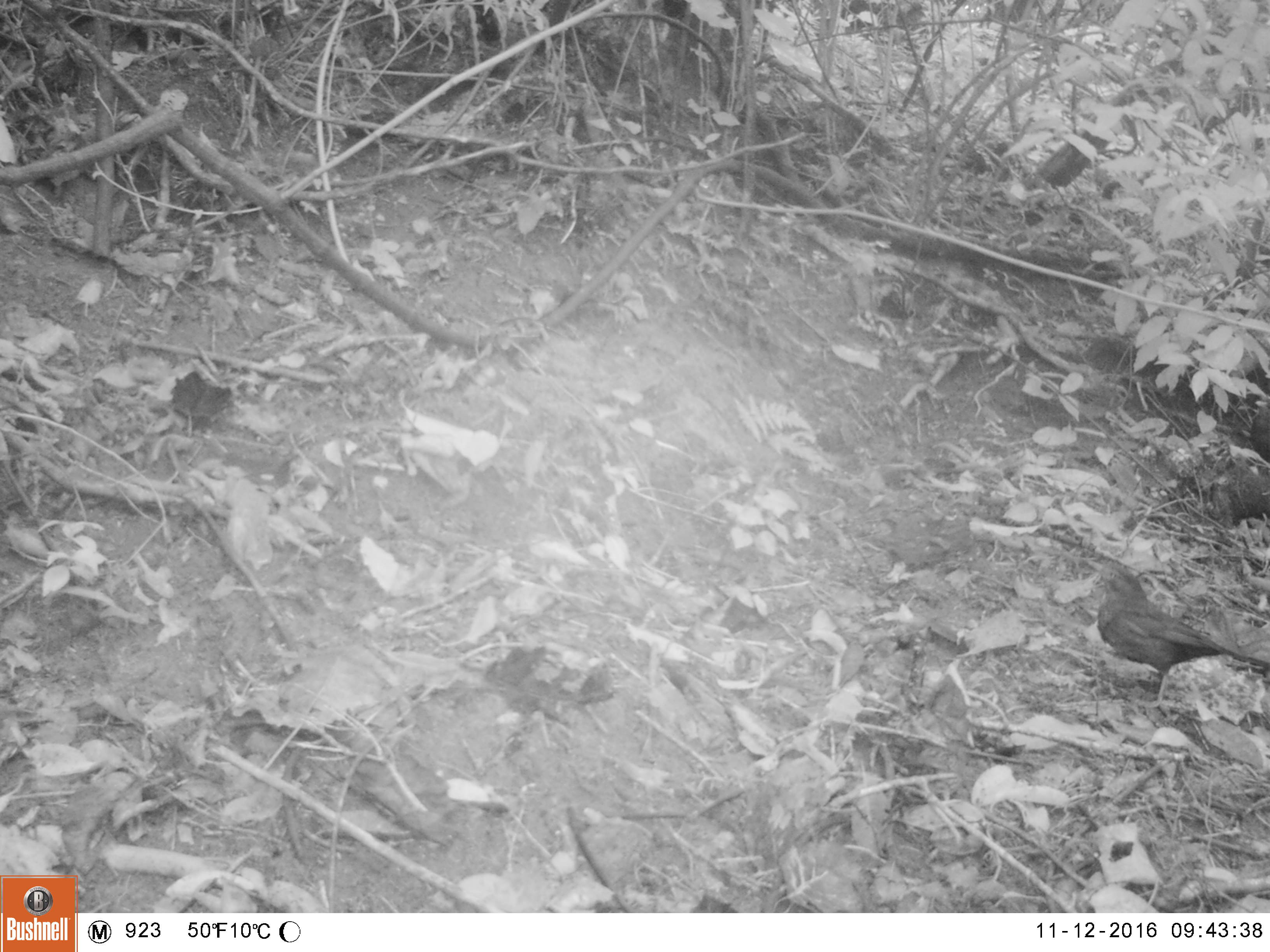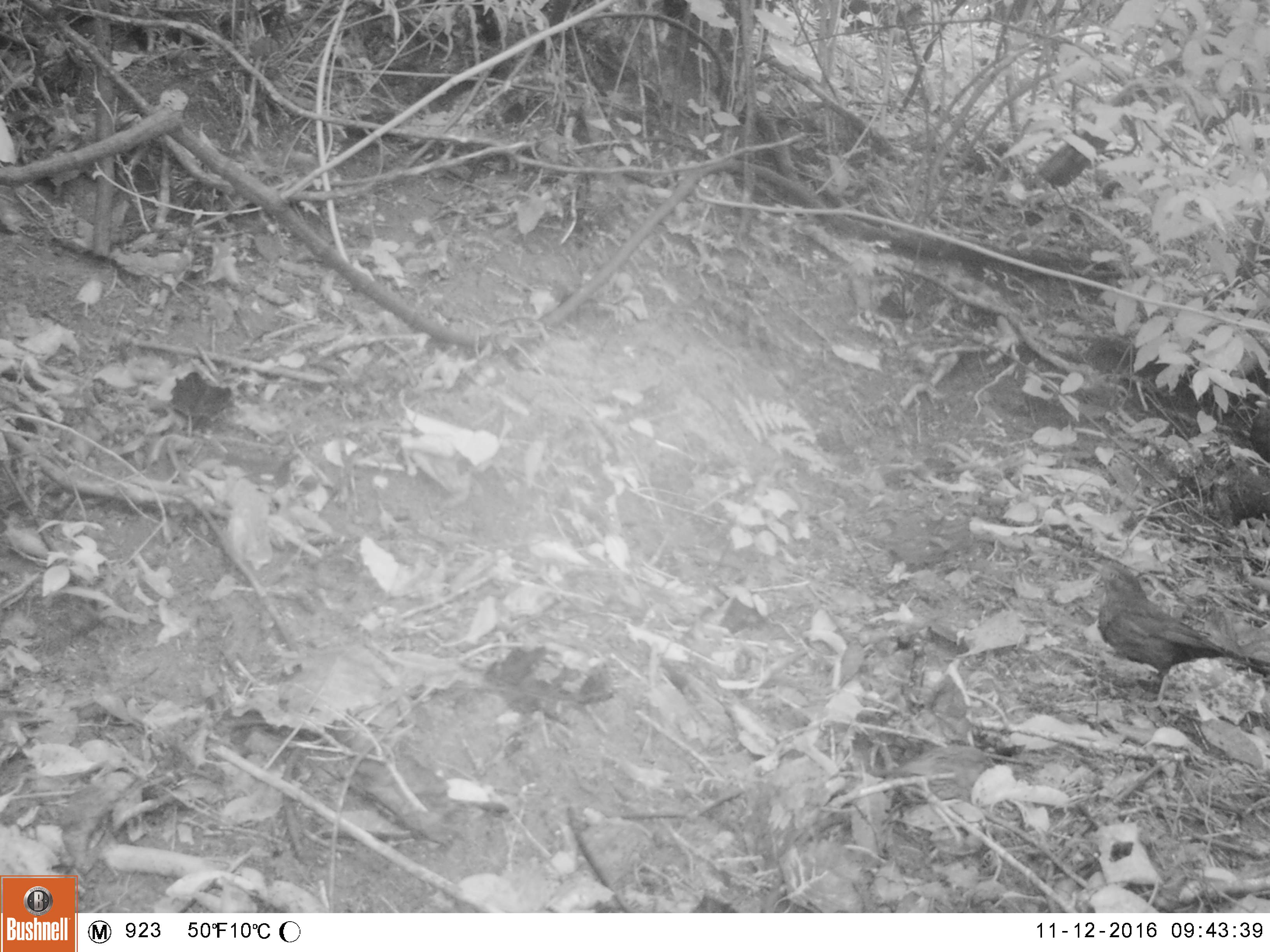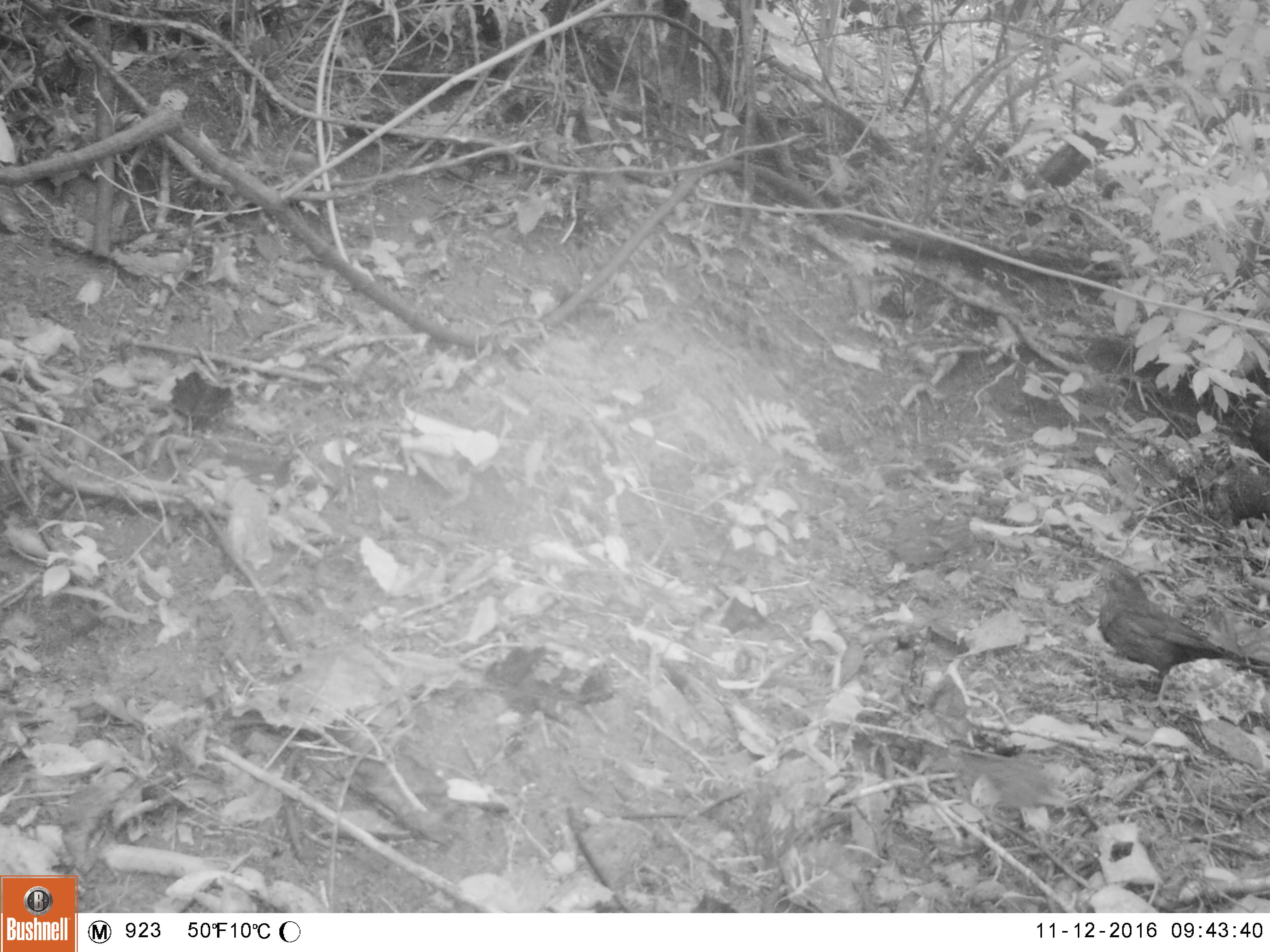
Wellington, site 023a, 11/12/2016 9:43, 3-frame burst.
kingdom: Animalia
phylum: Chordata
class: Aves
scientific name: Aves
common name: bird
Bird (Aves).